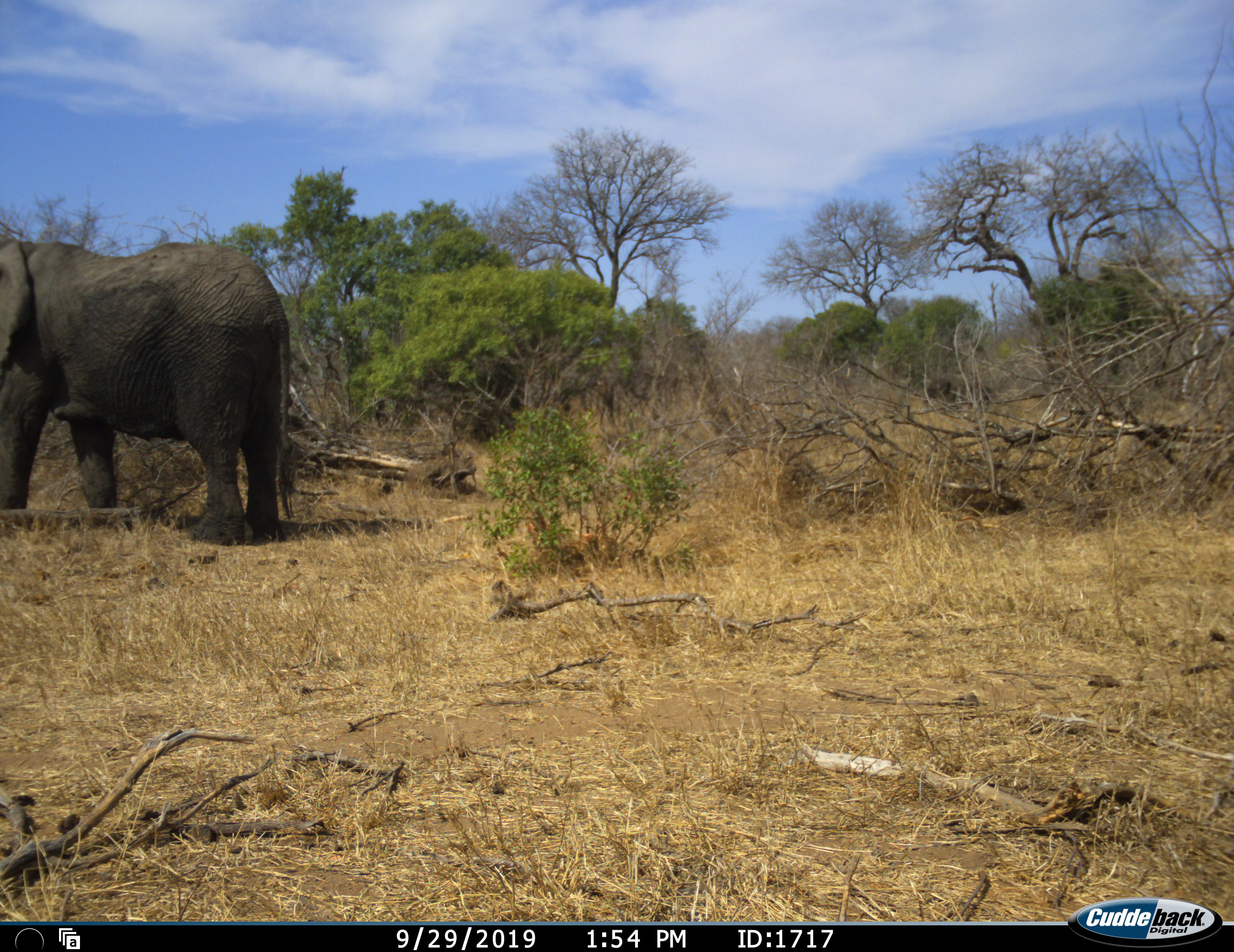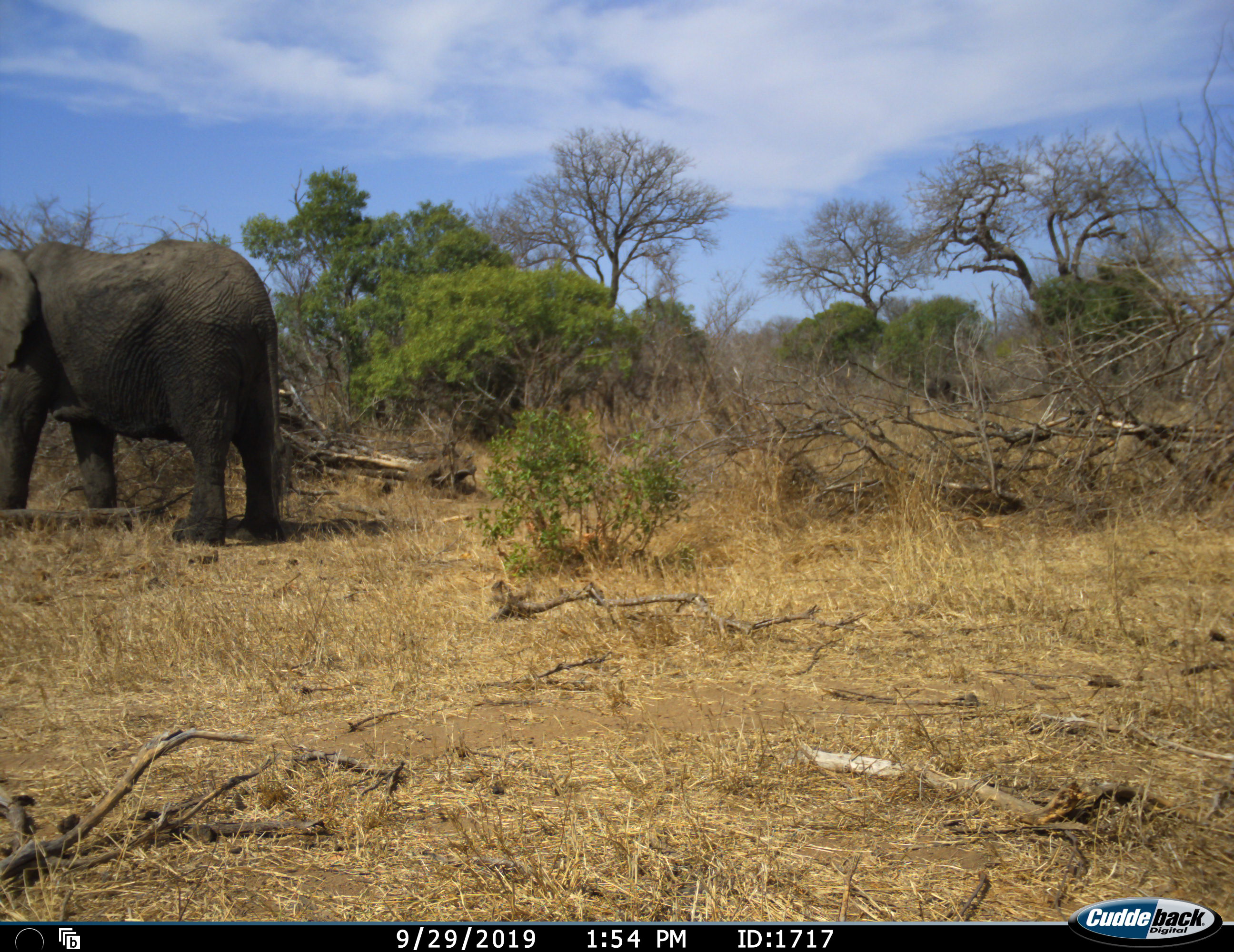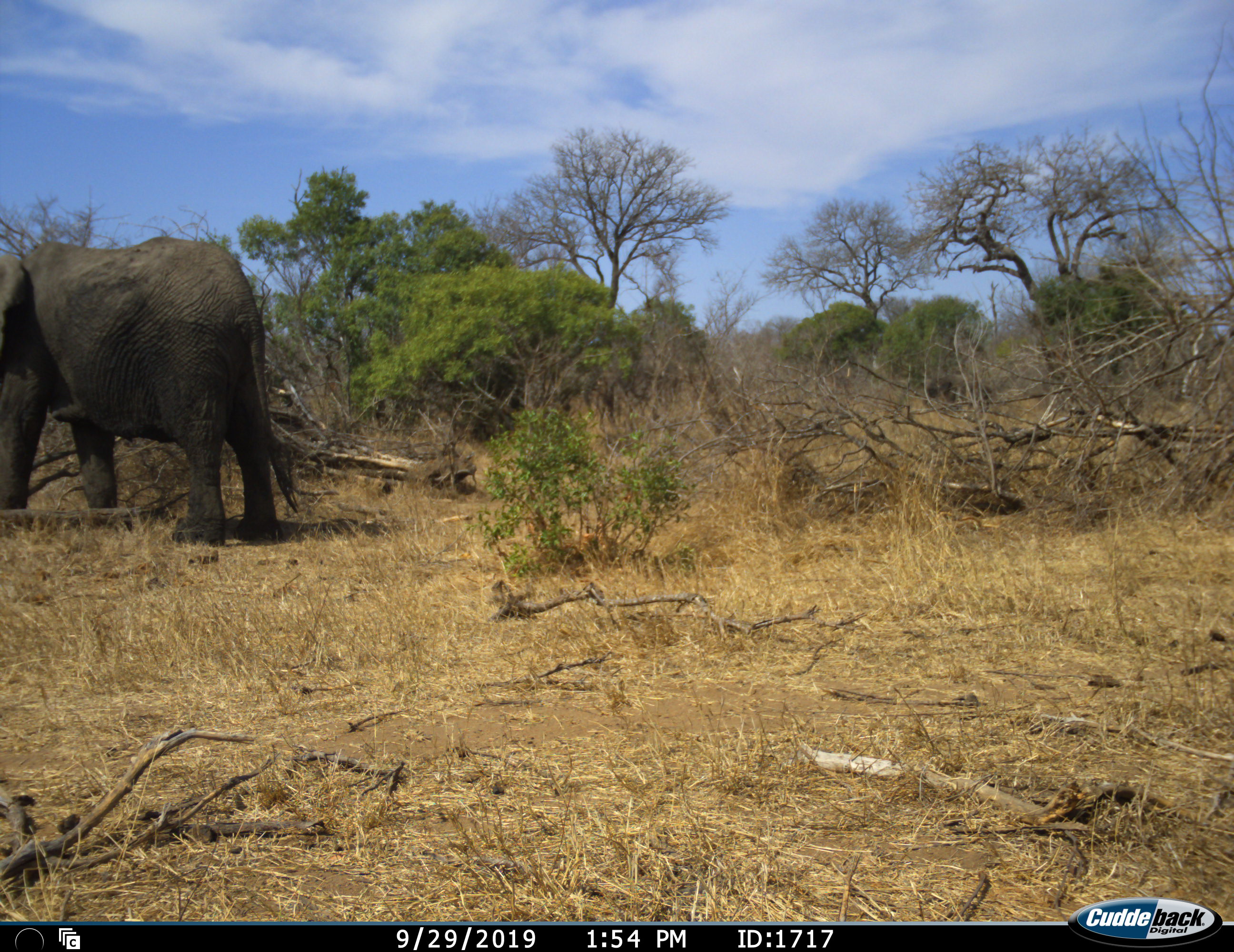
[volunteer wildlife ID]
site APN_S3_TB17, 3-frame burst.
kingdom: Animalia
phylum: Chordata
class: Mammalia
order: Proboscidea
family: Elephantidae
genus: Loxodonta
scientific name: Loxodonta africana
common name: african bush elephant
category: elephant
Elephant (african bush elephant) (Loxodonta africana), count 1. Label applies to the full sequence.